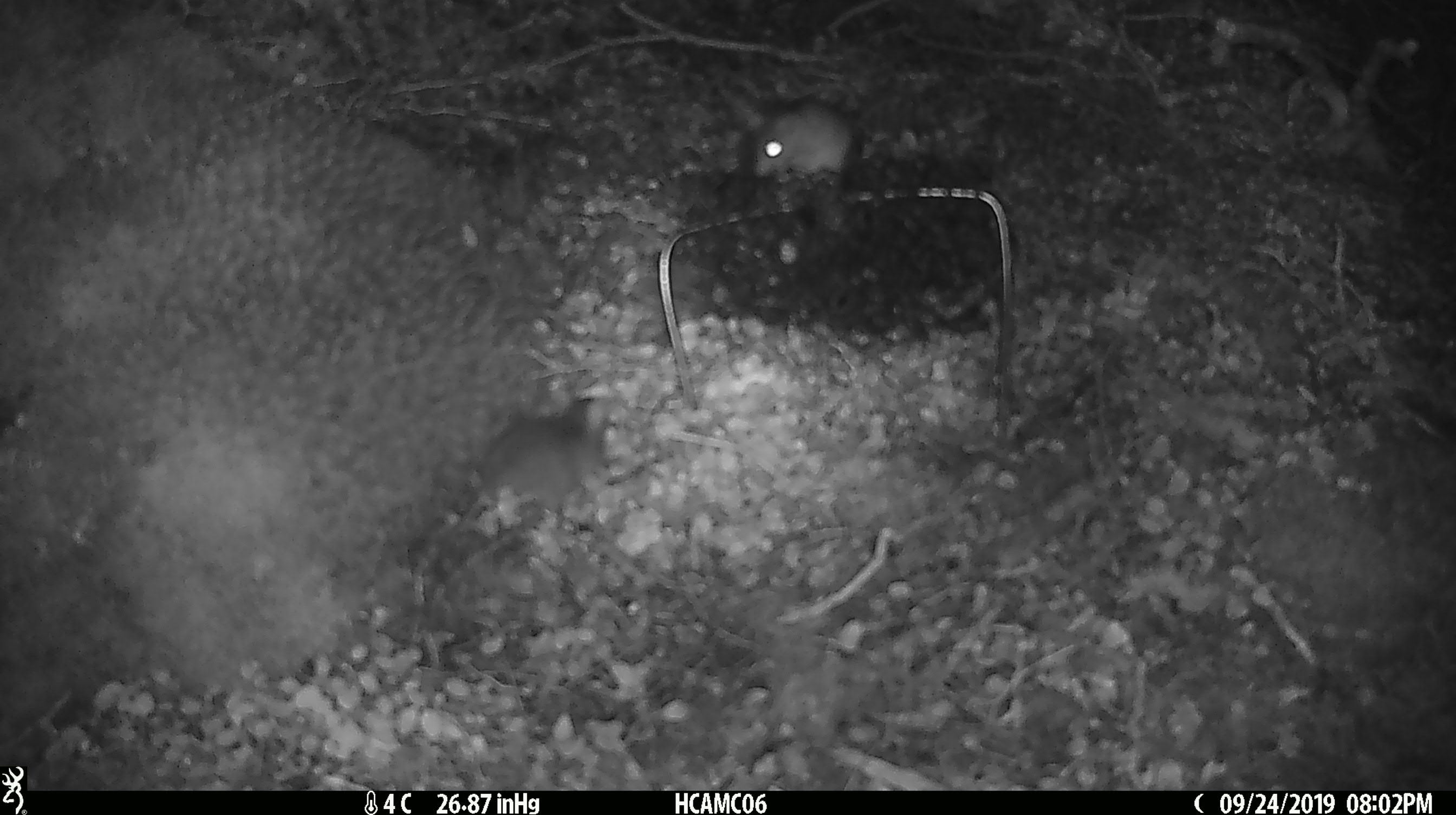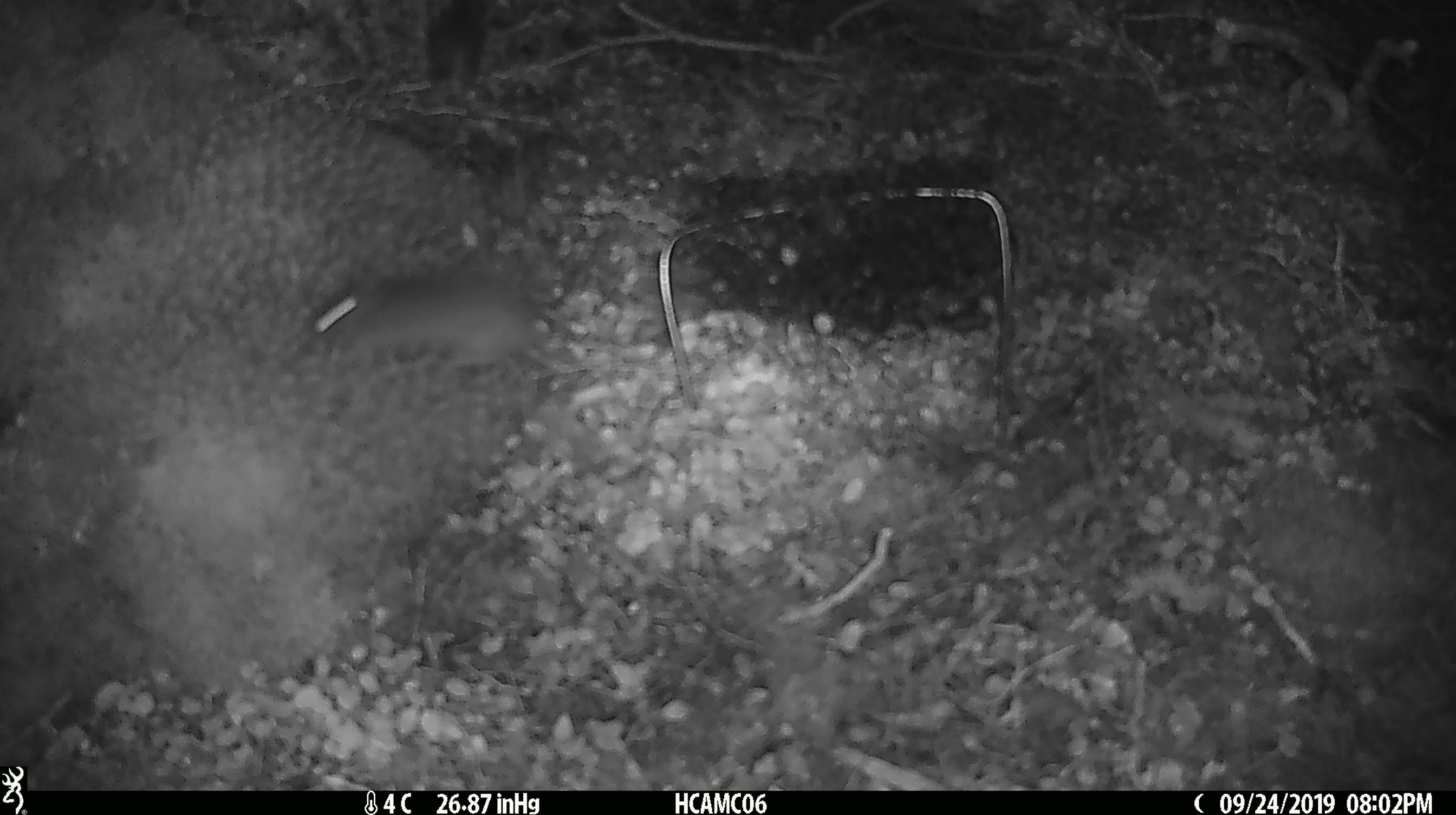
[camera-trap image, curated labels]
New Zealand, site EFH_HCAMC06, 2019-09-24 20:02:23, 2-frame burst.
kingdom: Animalia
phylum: Chordata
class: Mammalia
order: Rodentia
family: Muridae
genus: Mus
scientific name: Mus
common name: mouse